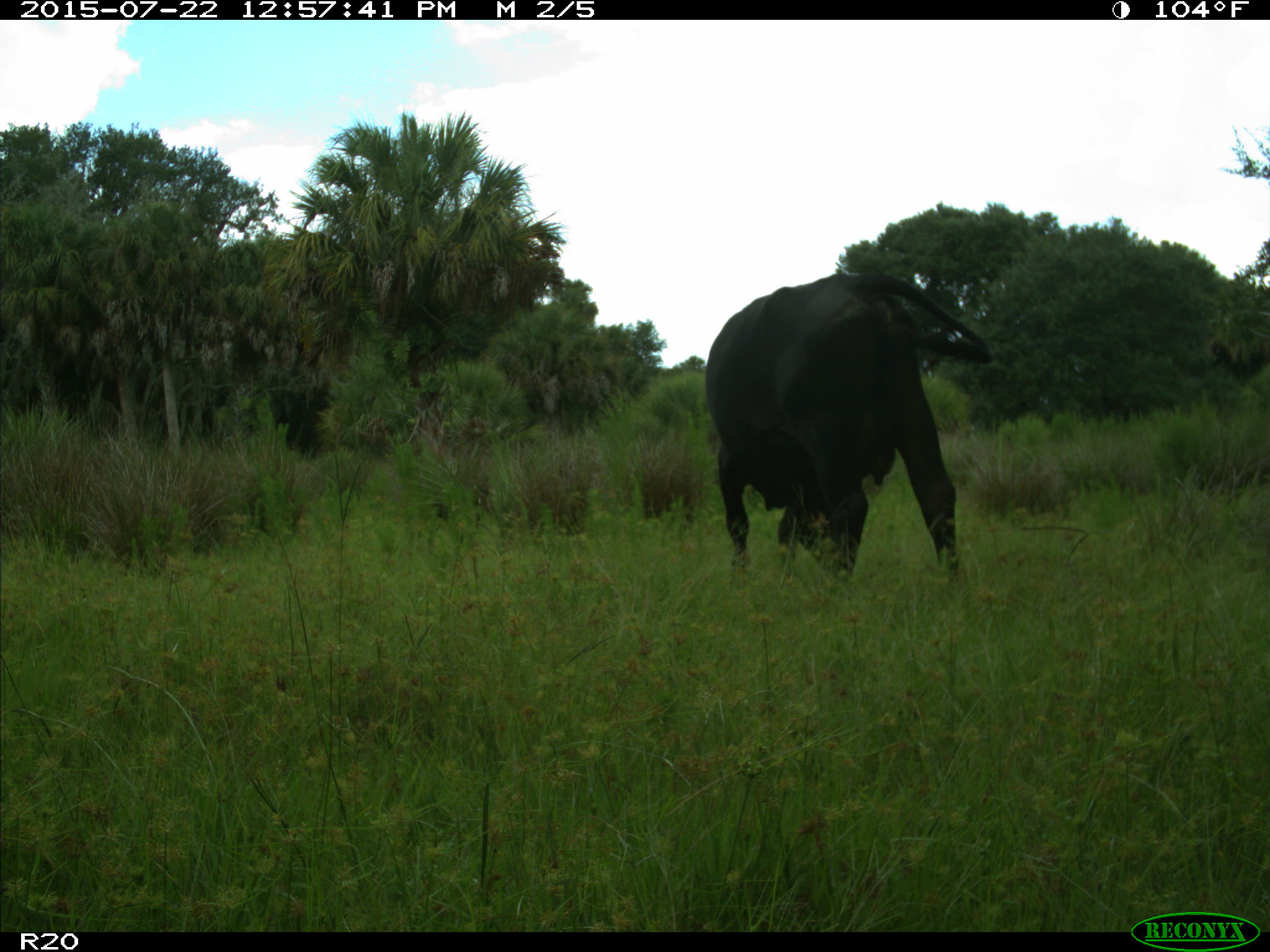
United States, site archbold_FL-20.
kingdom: Animalia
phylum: Chordata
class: Mammalia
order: Artiodactyla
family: Bovidae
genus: Bos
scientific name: Bos taurus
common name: domestic cow